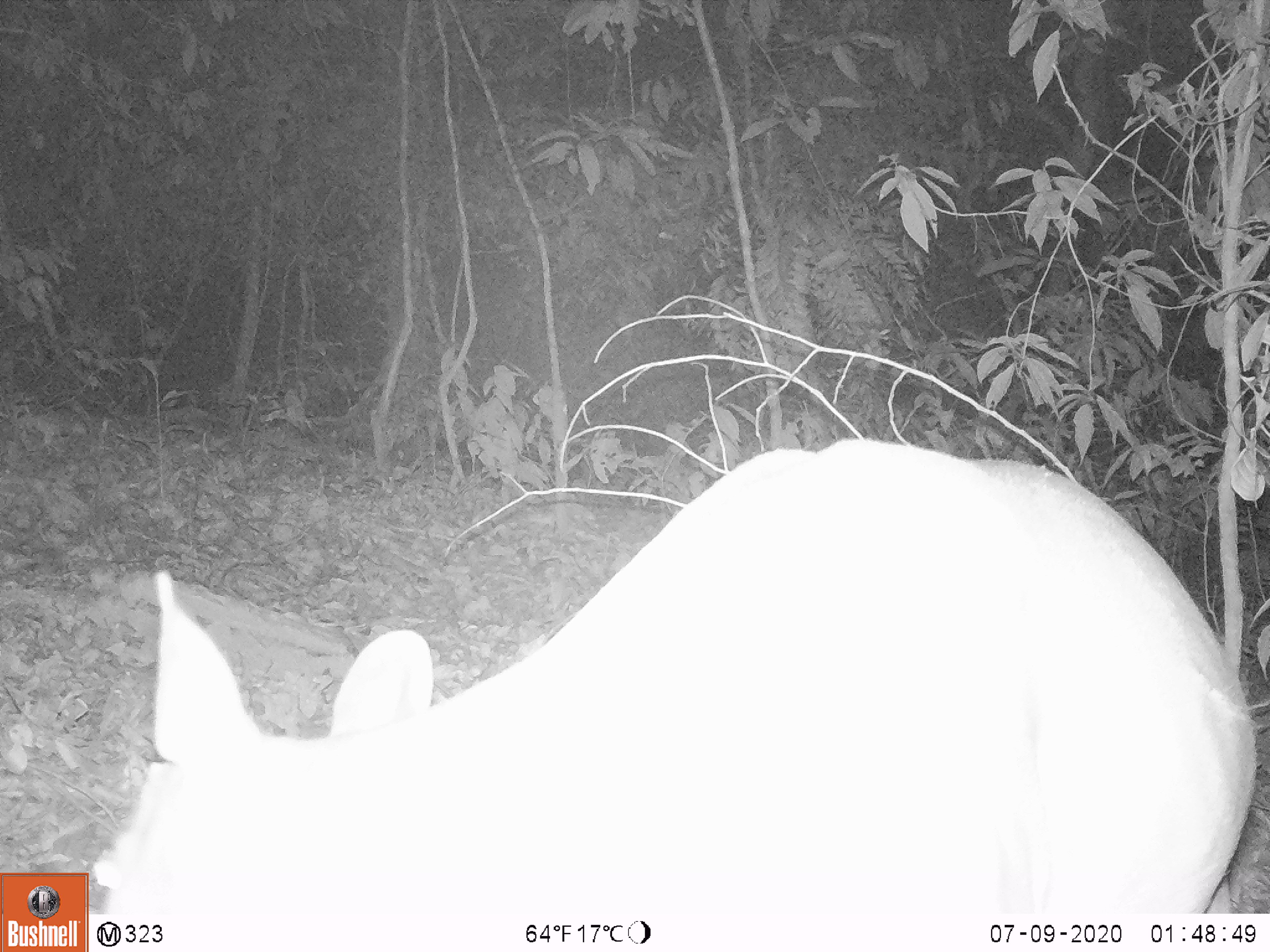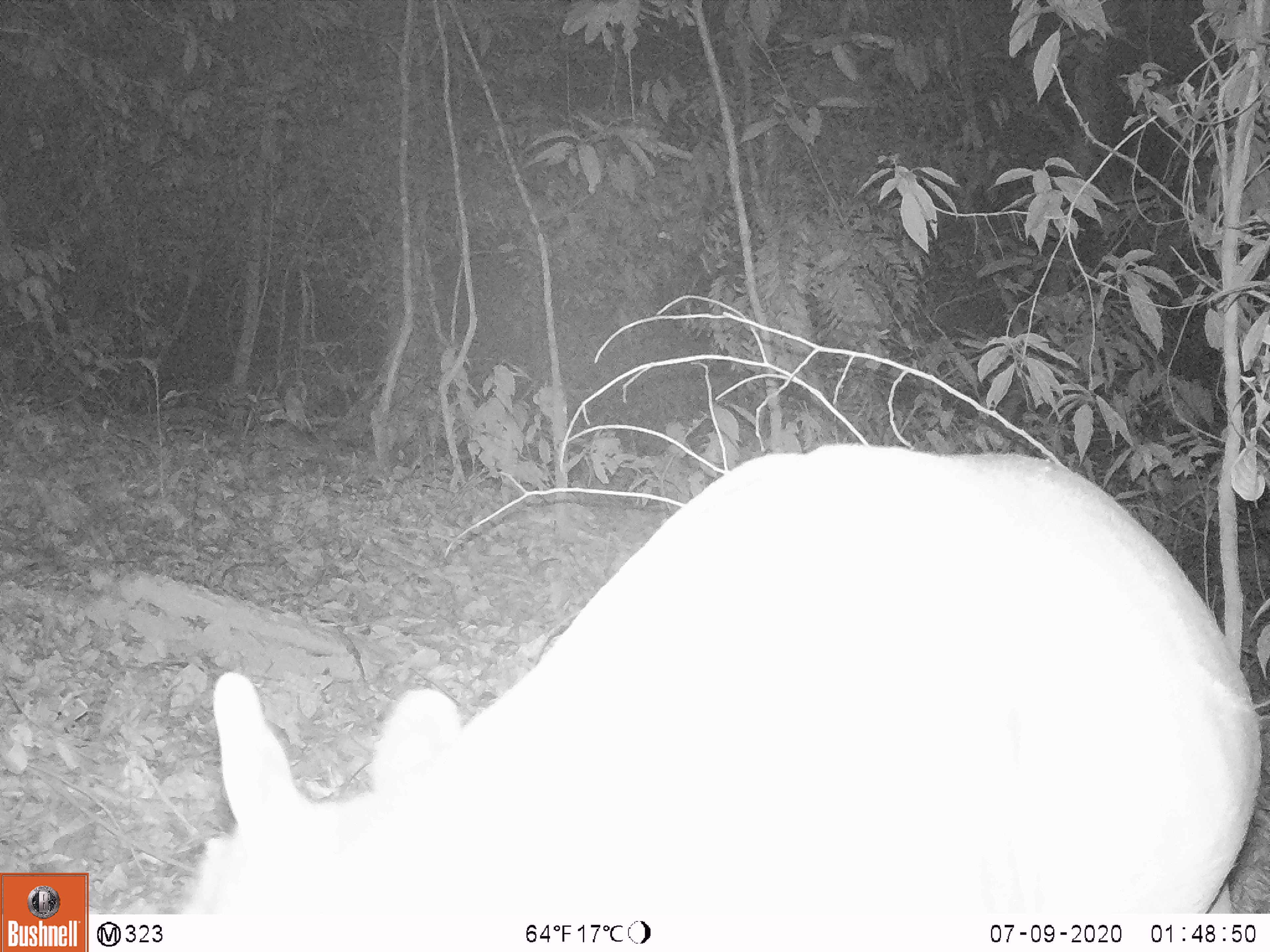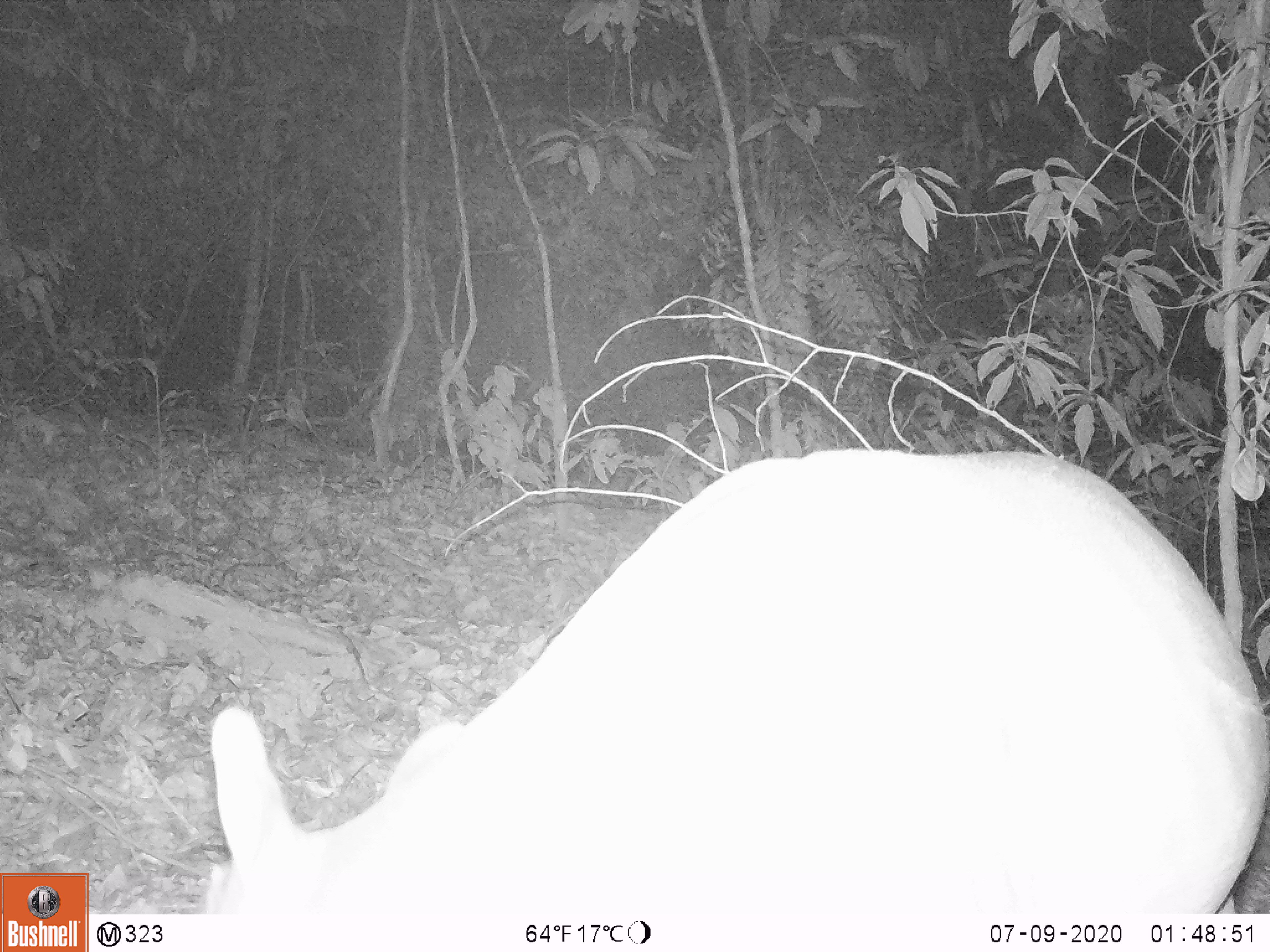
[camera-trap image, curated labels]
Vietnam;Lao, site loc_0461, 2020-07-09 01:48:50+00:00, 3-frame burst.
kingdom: Animalia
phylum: Chordata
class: Mammalia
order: Artiodactyla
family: Cervidae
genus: Muntiacus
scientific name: Muntiacus vuquangensis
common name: large-antlered muntjac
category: large antlered muntjac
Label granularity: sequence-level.